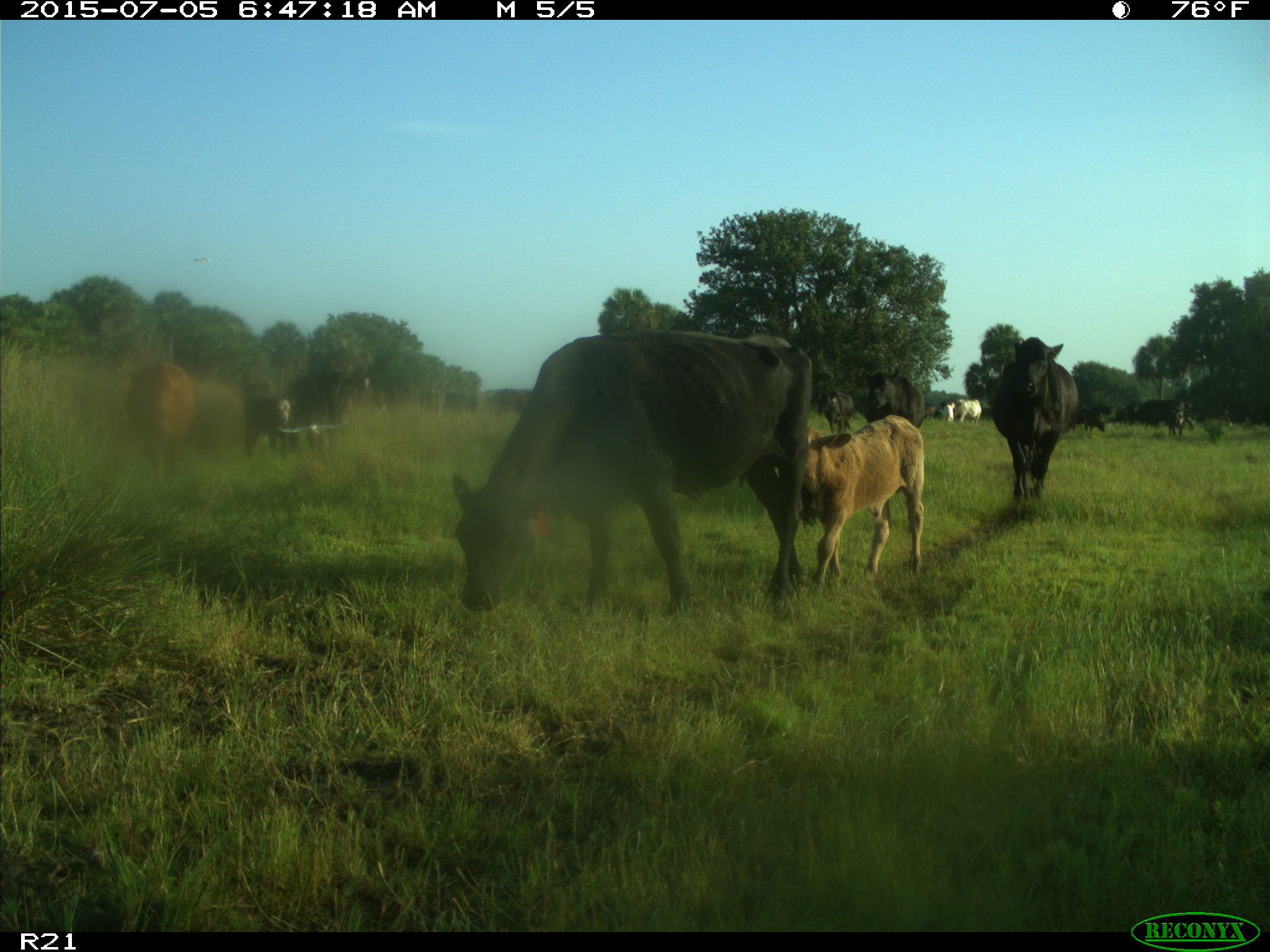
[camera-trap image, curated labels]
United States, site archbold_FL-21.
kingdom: Animalia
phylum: Chordata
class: Mammalia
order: Artiodactyla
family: Bovidae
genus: Bos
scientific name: Bos taurus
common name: domestic cow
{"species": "Bos taurus (domestic cow)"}